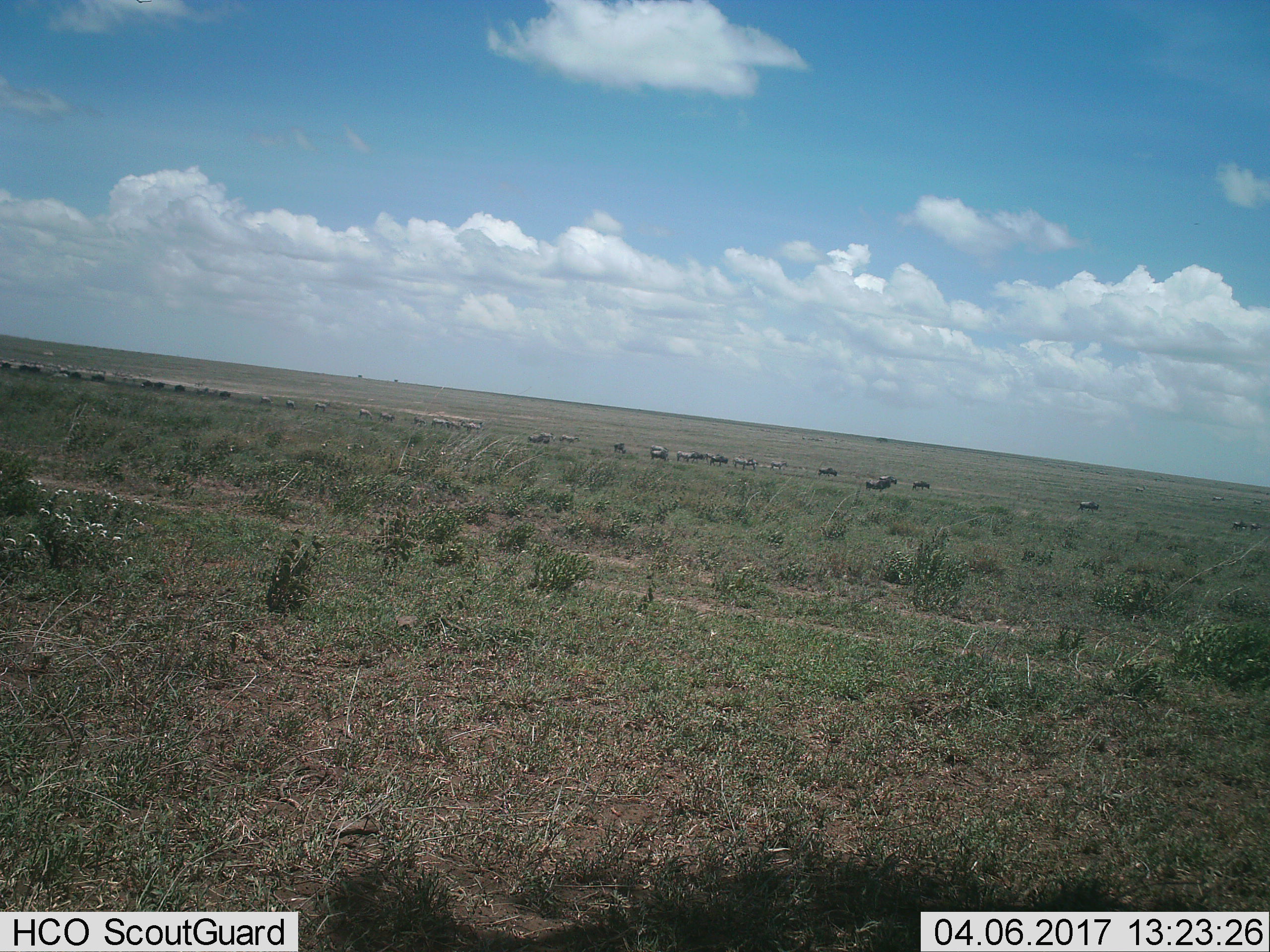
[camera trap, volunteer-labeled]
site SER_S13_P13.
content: unidentified animal